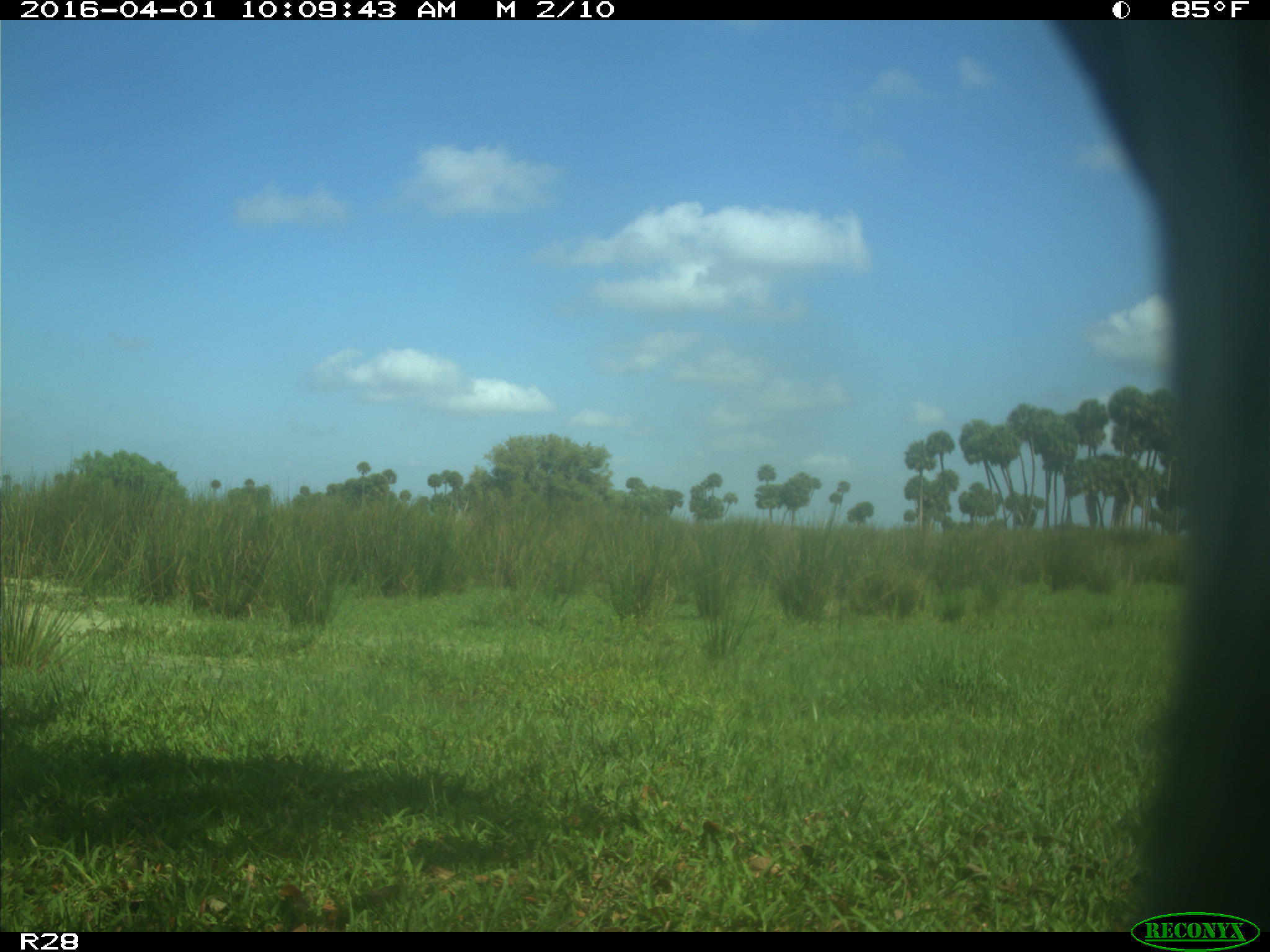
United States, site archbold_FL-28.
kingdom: Animalia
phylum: Chordata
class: Mammalia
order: Artiodactyla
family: Bovidae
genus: Bos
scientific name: Bos taurus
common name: domestic cow